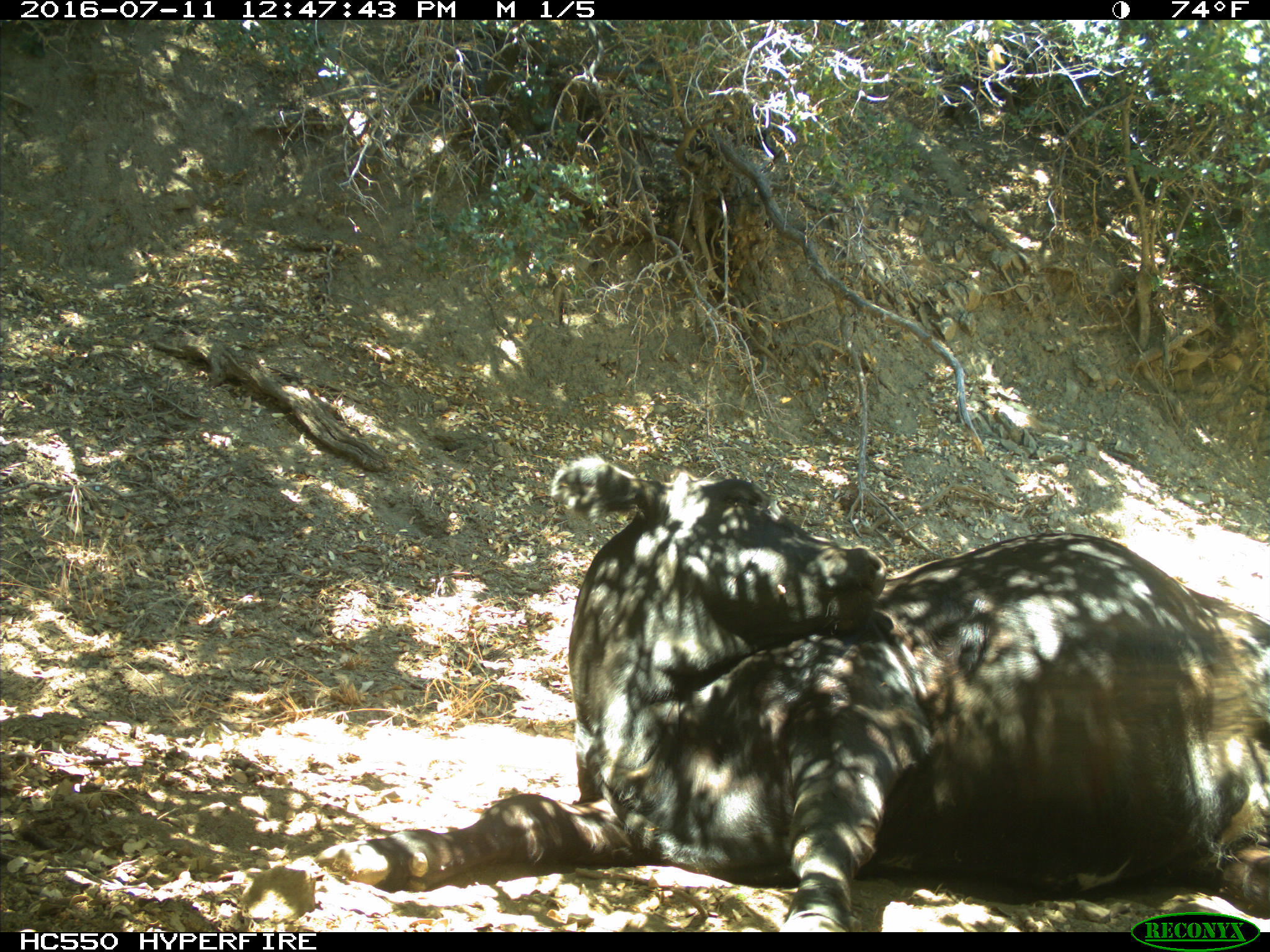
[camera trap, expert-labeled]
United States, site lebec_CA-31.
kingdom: Animalia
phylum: Chordata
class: Mammalia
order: Artiodactyla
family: Bovidae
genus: Bos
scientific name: Bos taurus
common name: domestic cow